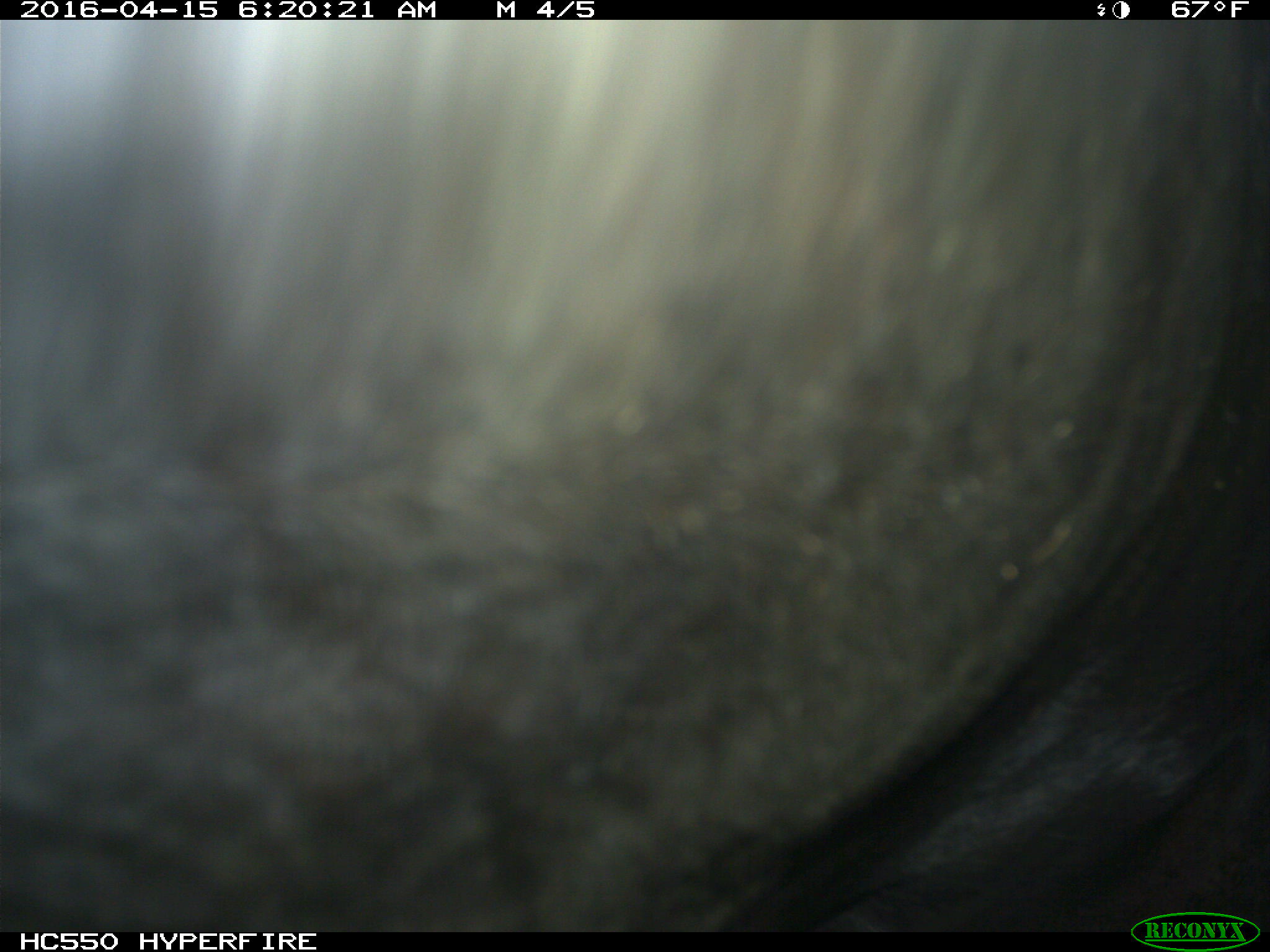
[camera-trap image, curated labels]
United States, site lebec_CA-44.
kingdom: Animalia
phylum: Chordata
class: Mammalia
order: Artiodactyla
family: Bovidae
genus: Bos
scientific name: Bos taurus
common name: domestic cow